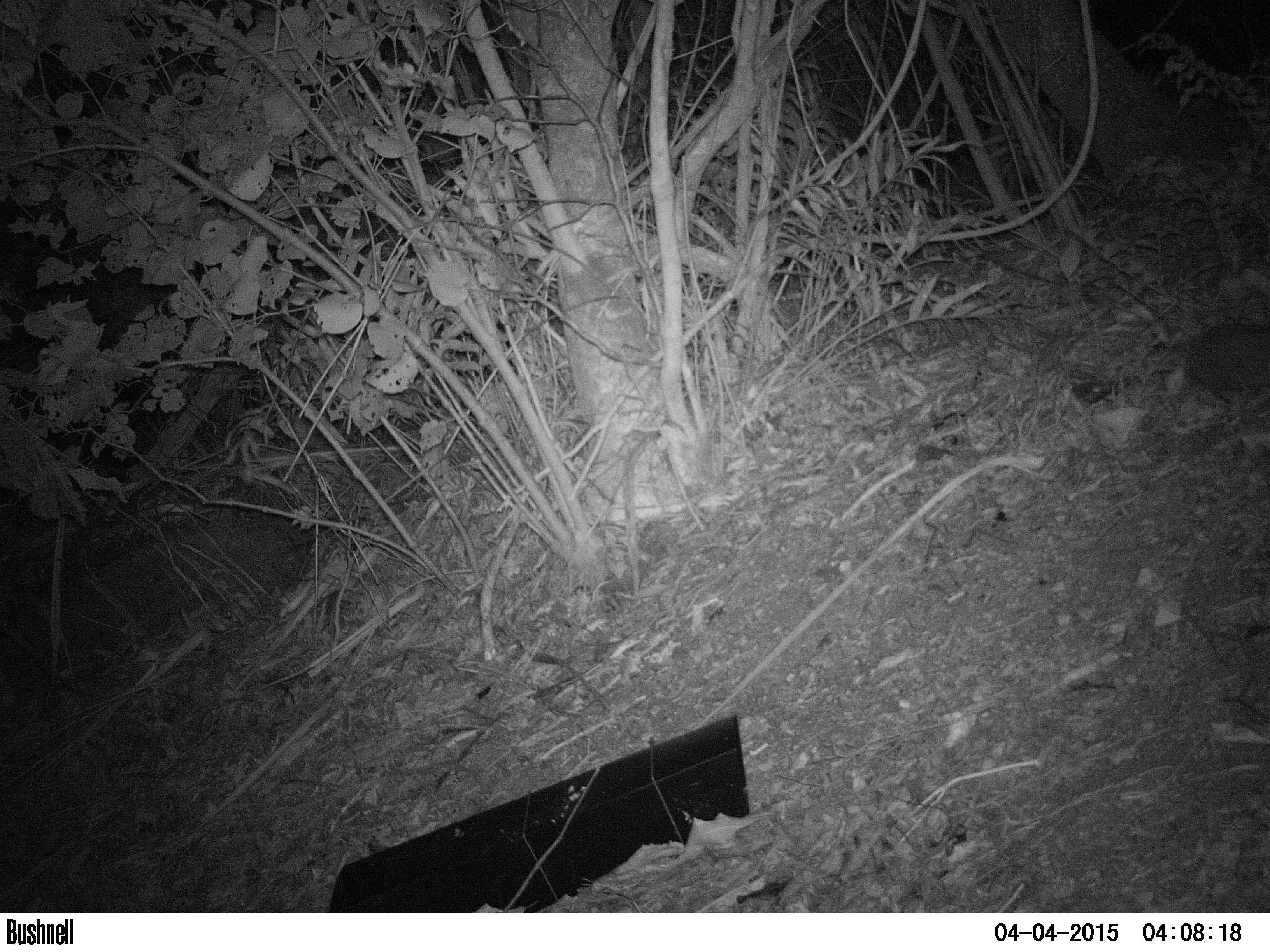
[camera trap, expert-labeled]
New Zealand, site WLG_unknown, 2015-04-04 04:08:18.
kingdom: Animalia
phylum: Chordata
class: Mammalia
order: Eulipotyphla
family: Erinaceidae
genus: Erinaceus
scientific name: Erinaceus europaeus europaeus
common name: european hedgehog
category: hedgehog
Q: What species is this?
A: Hedgehog (european hedgehog) (Erinaceus europaeus europaeus).